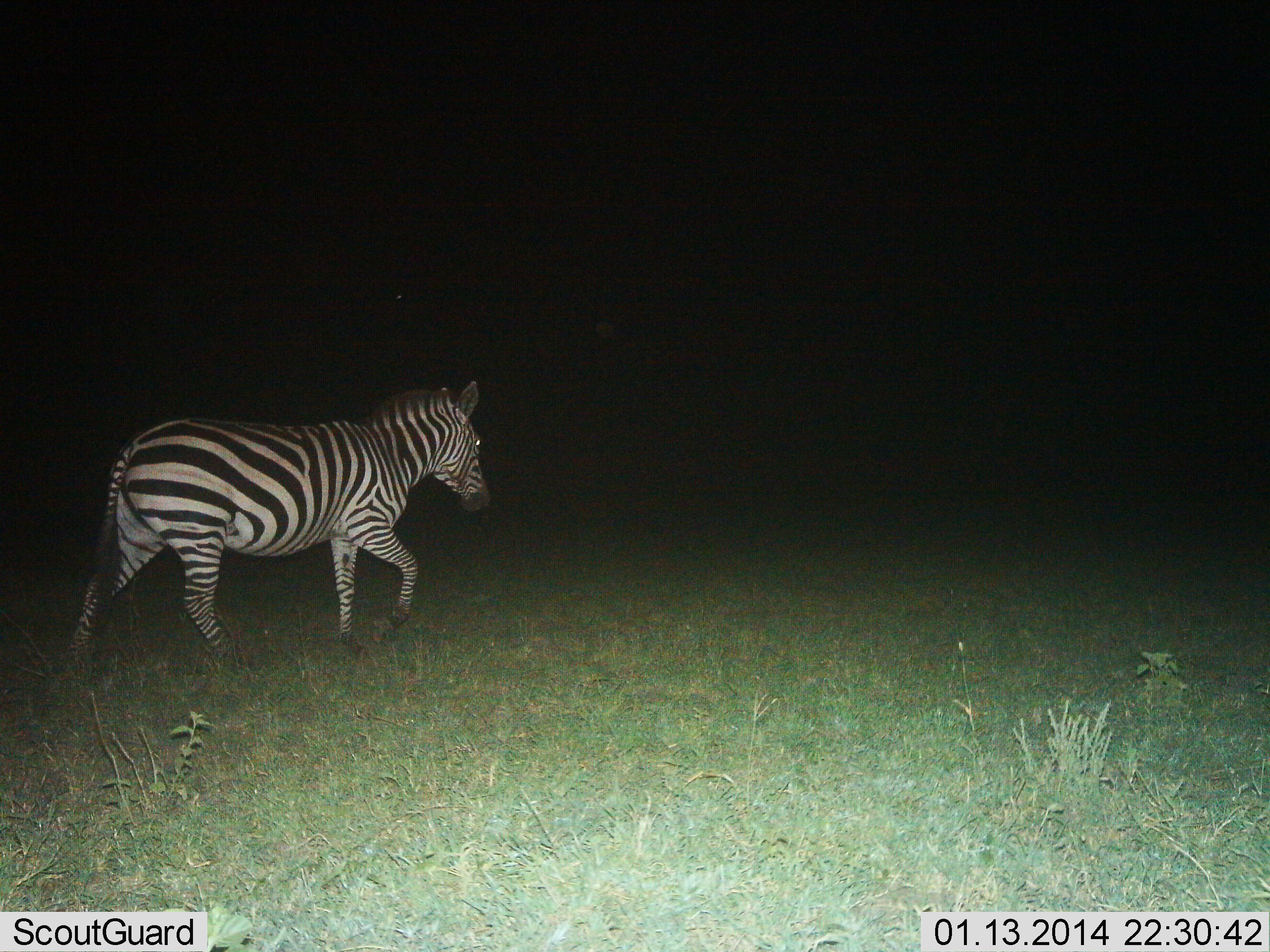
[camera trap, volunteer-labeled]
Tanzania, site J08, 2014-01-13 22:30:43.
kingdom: Animalia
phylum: Chordata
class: Mammalia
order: Perissodactyla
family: Equidae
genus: Equus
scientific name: Equus quagga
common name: plains zebra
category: zebra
Zebra (plains zebra) (Equus quagga), count 1. Behavior (volunteer vote fractions): standing 0%, resting 0%, moving 100%, interacting 0%. Young present (vote fraction): 0%. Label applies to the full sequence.